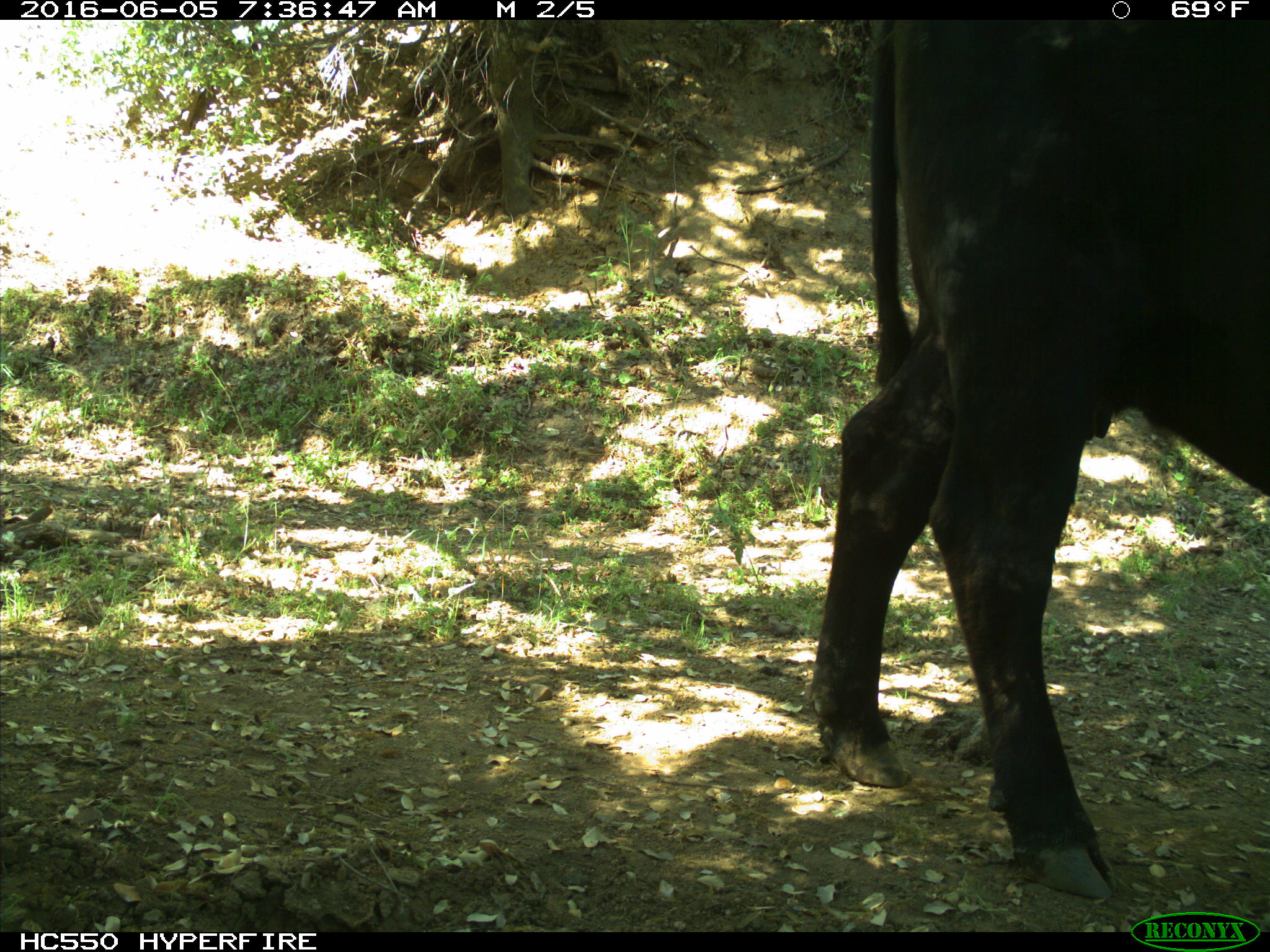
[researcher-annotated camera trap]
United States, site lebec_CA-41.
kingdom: Animalia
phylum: Chordata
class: Mammalia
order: Artiodactyla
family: Bovidae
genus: Bos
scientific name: Bos taurus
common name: domestic cow